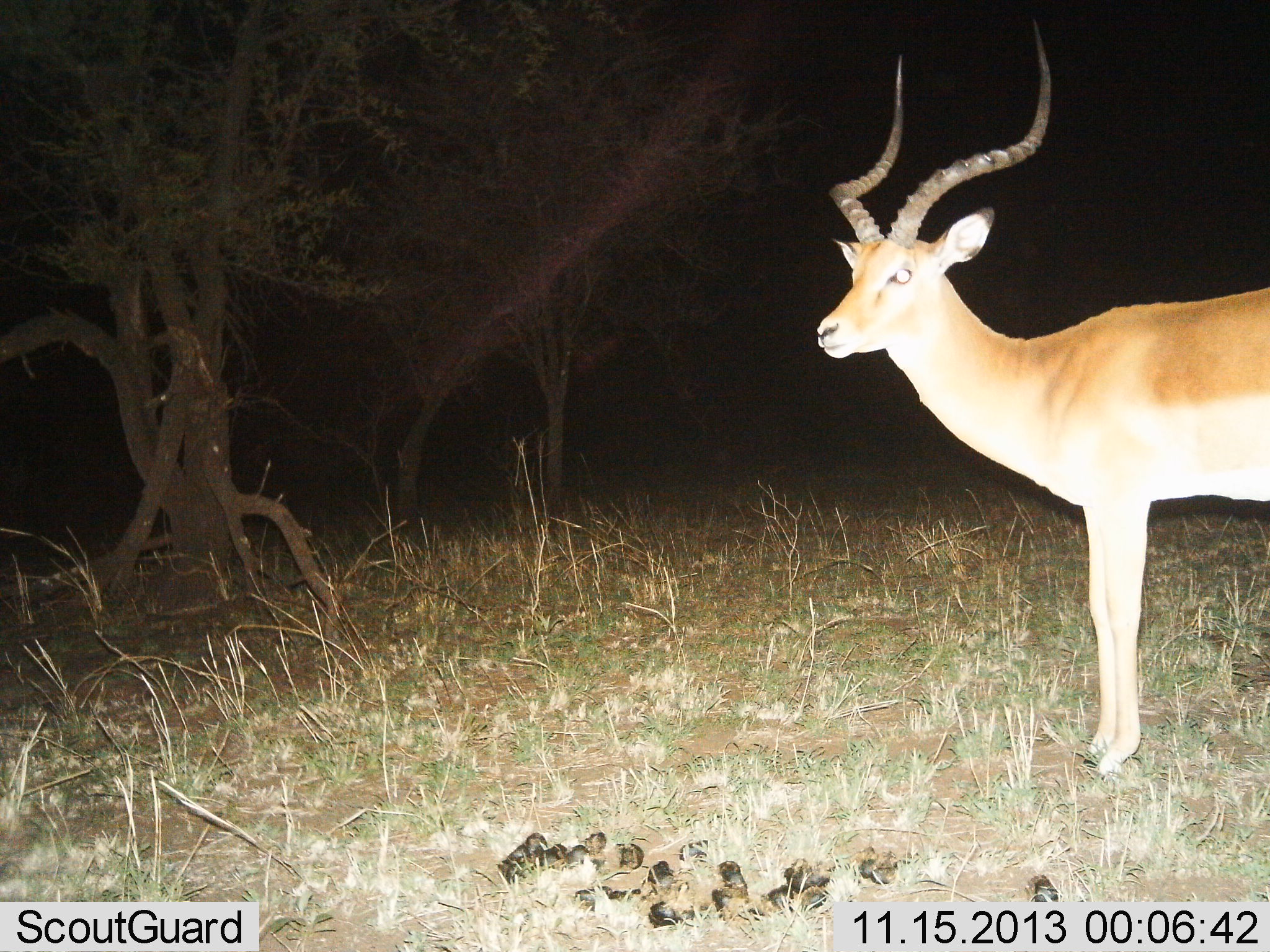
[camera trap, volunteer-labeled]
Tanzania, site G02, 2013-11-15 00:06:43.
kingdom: Animalia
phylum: Chordata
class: Mammalia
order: Artiodactyla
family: Bovidae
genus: Aepyceros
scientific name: Aepyceros melampus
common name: impala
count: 1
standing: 100%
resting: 2%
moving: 0%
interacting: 0%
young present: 0%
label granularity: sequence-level